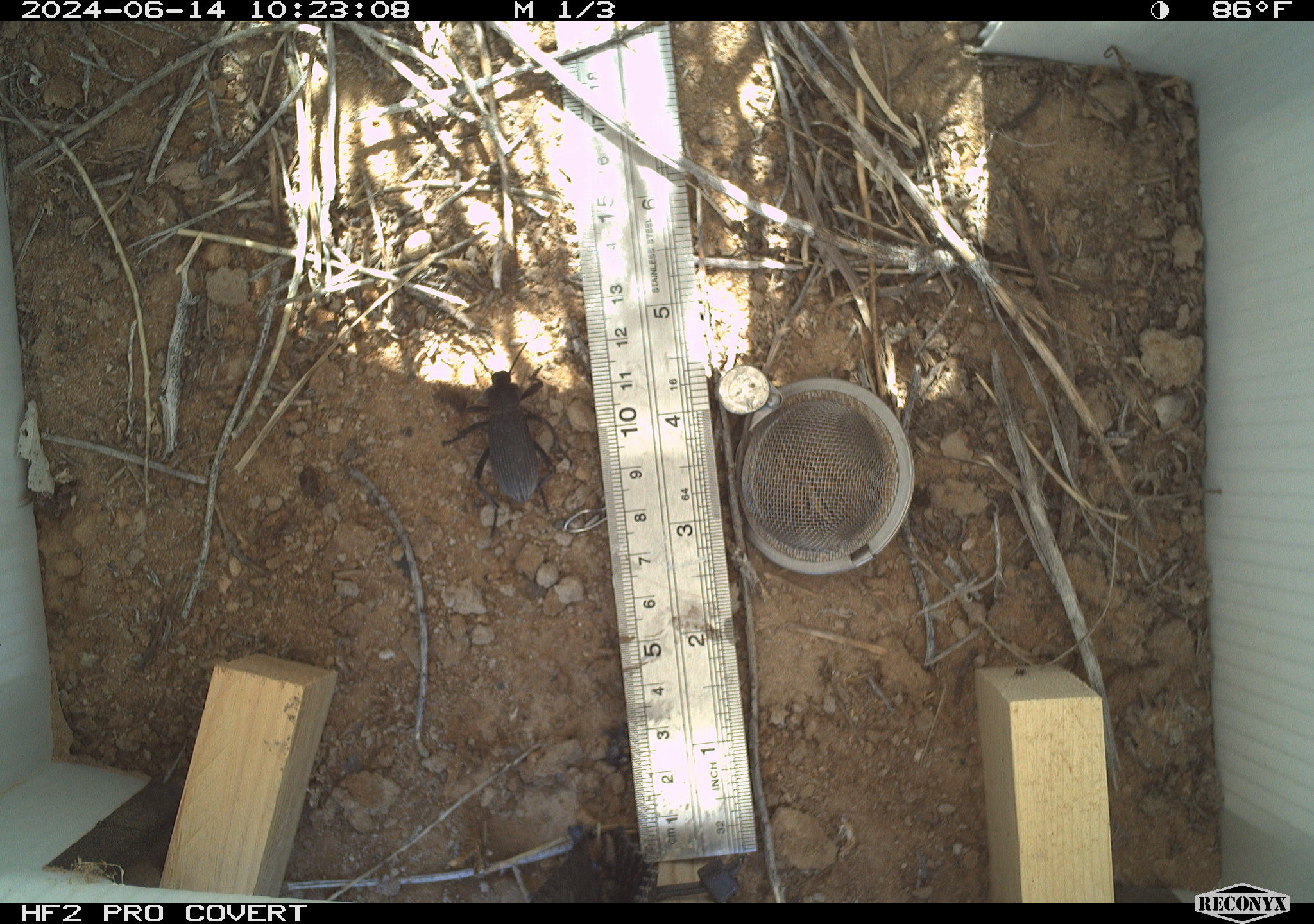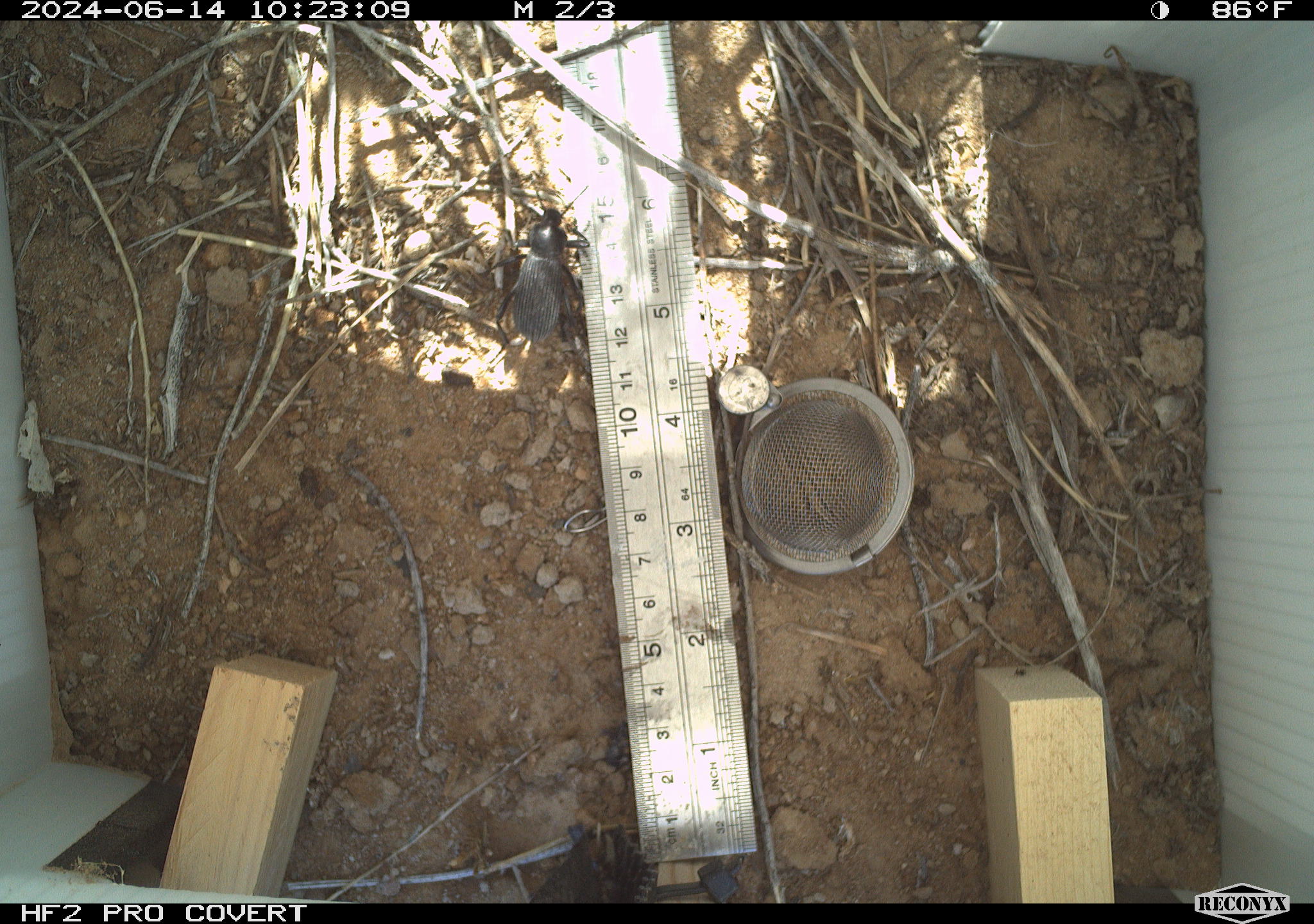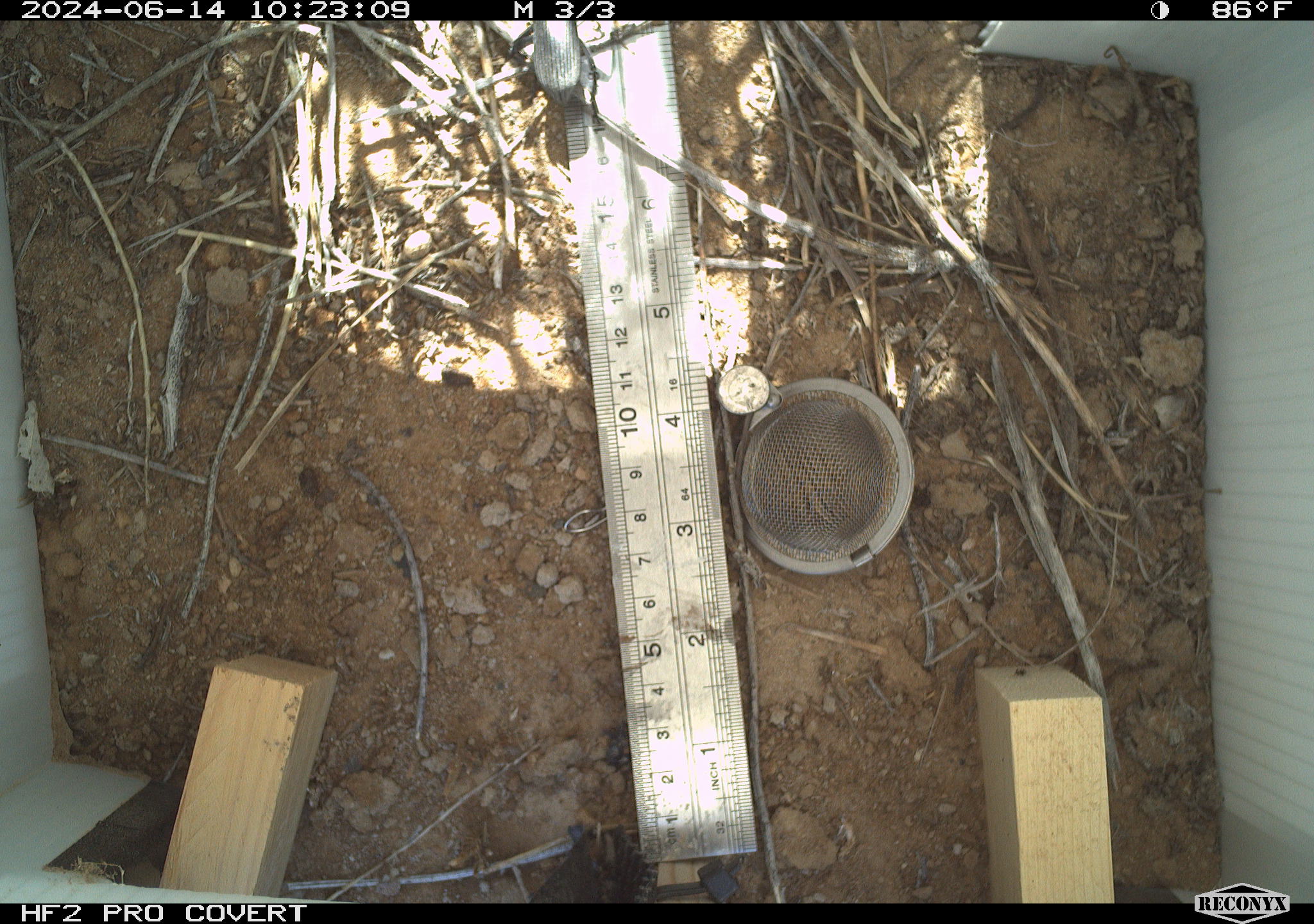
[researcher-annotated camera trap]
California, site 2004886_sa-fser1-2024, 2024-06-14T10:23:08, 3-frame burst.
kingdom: Animalia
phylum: Arthropoda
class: Insecta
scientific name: Insecta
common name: insect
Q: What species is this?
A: Insect (Insecta).